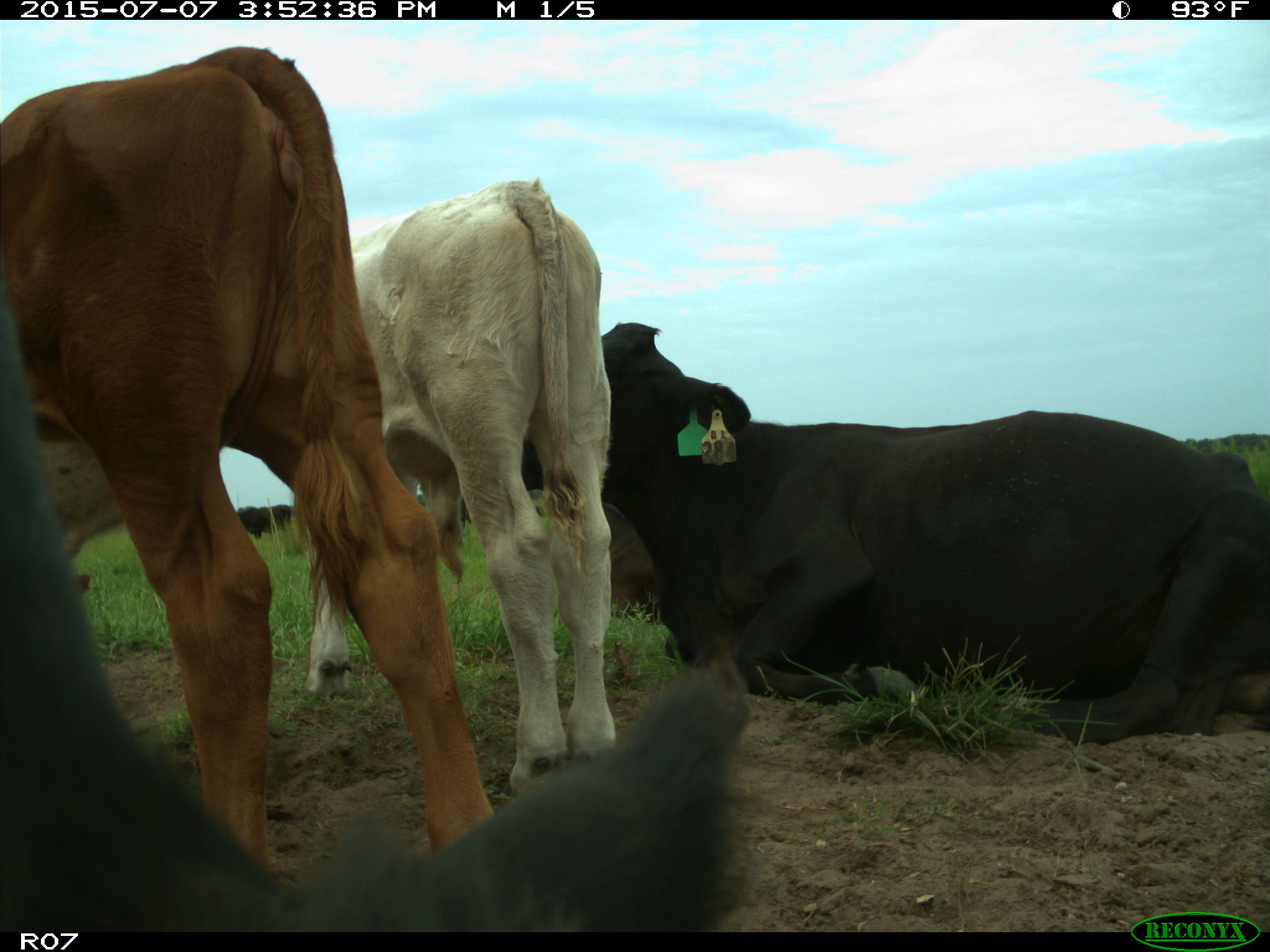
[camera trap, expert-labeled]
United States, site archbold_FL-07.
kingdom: Animalia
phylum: Chordata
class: Mammalia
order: Artiodactyla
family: Bovidae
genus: Bos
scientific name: Bos taurus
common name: domestic cow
Bos taurus (domestic cow).